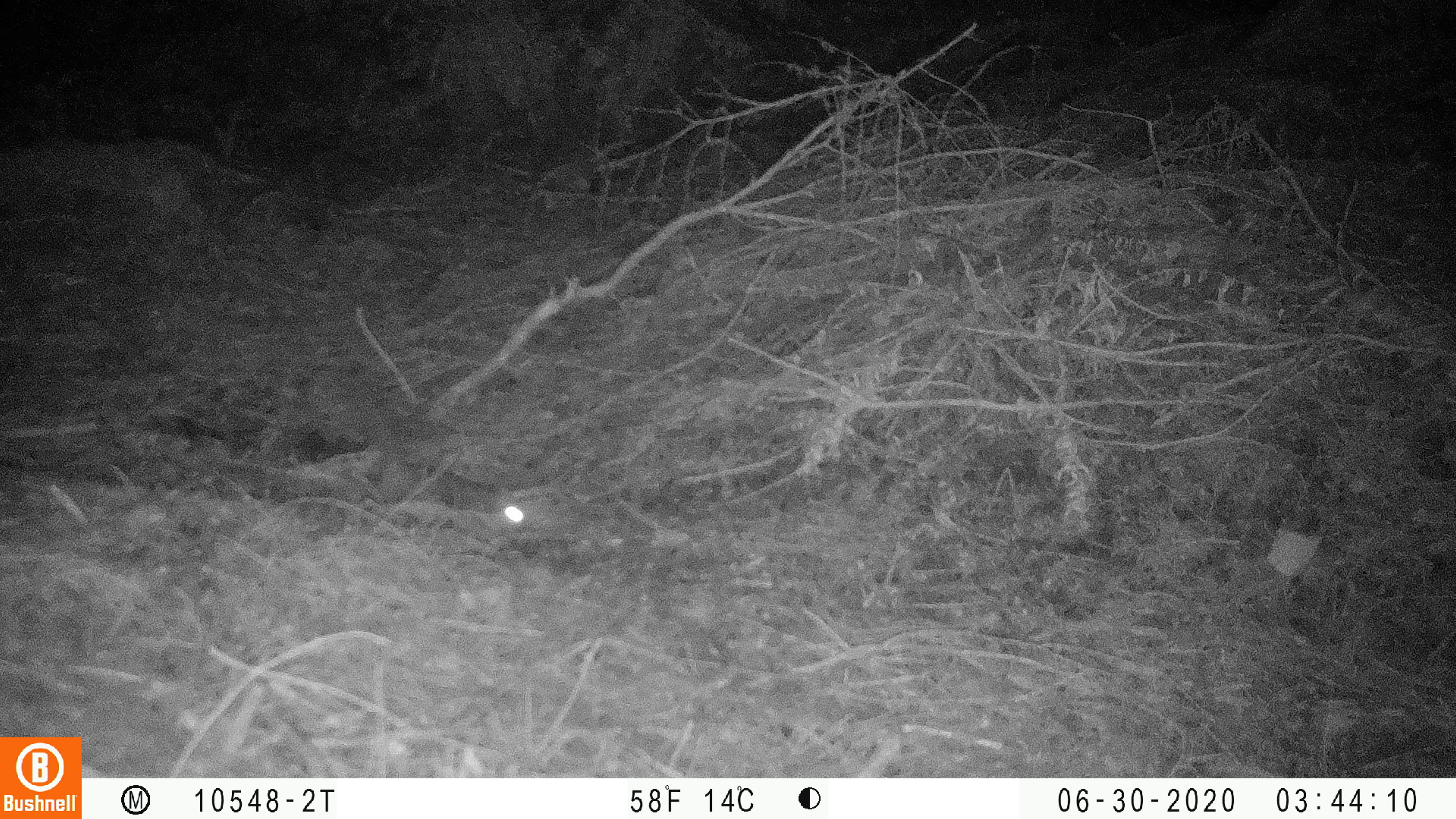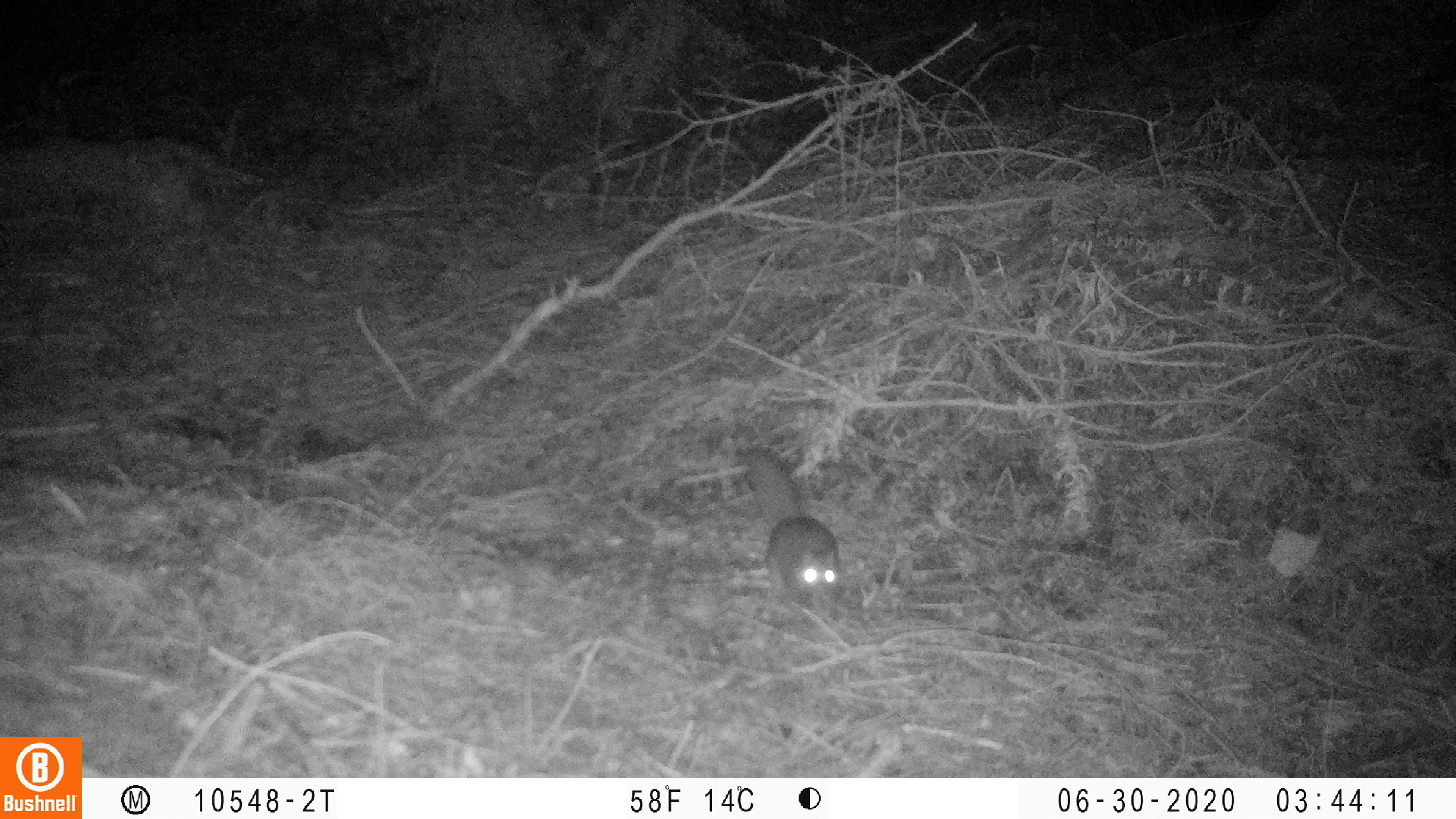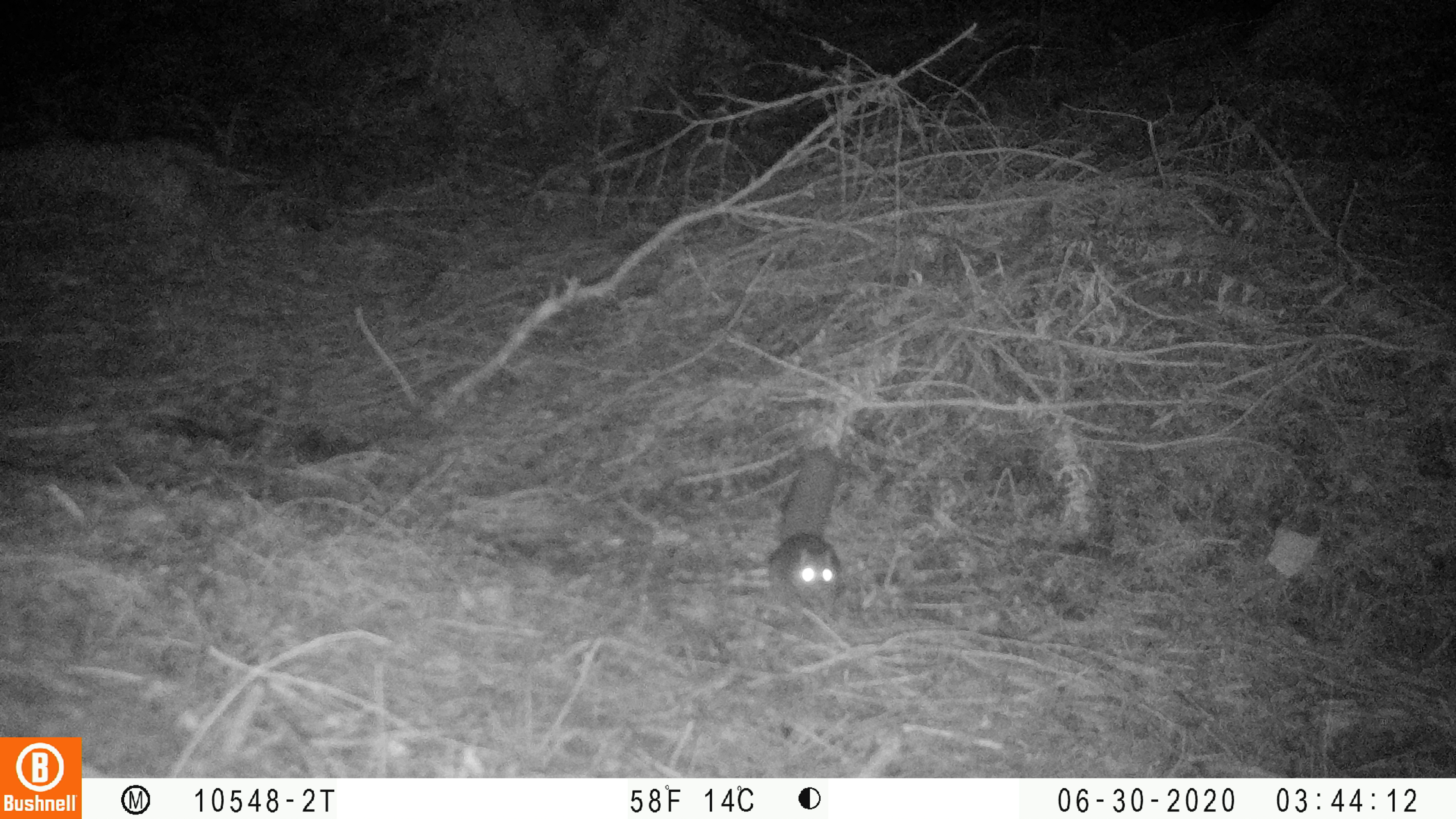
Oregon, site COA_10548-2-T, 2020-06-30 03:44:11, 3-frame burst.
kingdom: Animalia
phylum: Chordata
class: Mammalia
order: Rodentia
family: Sciuridae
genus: Glaucomys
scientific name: Glaucomys oregonensis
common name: humboldt's flying squirrel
Humboldt's flying squirrel (Glaucomys oregonensis).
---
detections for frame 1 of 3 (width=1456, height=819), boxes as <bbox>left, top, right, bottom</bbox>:
humboldt's flying squirrel: <bbox>336, 370, 543, 536</bbox>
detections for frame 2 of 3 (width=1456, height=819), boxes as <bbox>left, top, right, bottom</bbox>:
humboldt's flying squirrel: <bbox>730, 439, 853, 624</bbox>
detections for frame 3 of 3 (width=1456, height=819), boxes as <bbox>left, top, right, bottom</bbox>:
humboldt's flying squirrel: <bbox>760, 438, 851, 623</bbox>